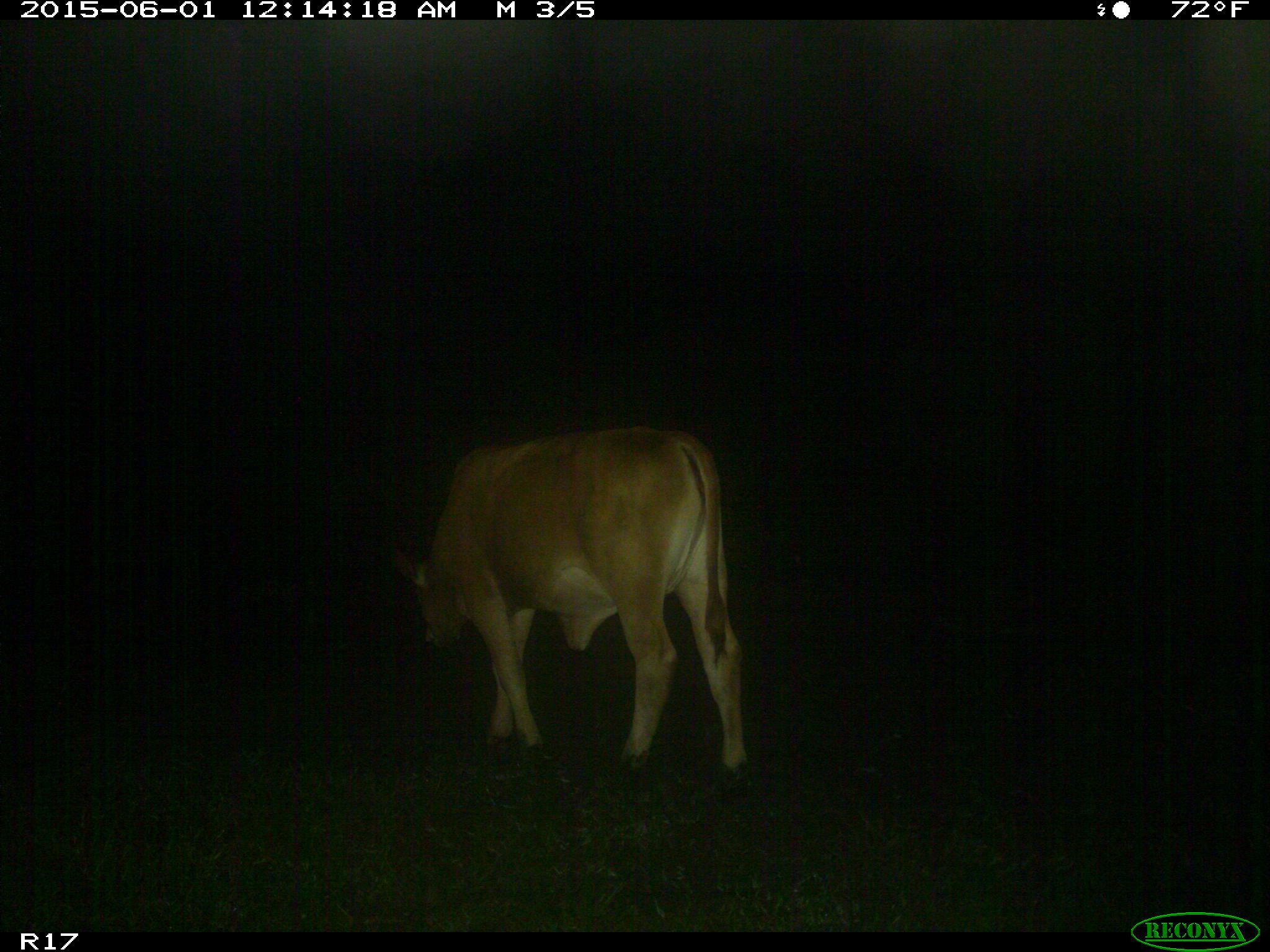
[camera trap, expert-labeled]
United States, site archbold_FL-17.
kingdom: Animalia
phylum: Chordata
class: Mammalia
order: Artiodactyla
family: Bovidae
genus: Bos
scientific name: Bos taurus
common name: domestic cow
Bos taurus (domestic cow).